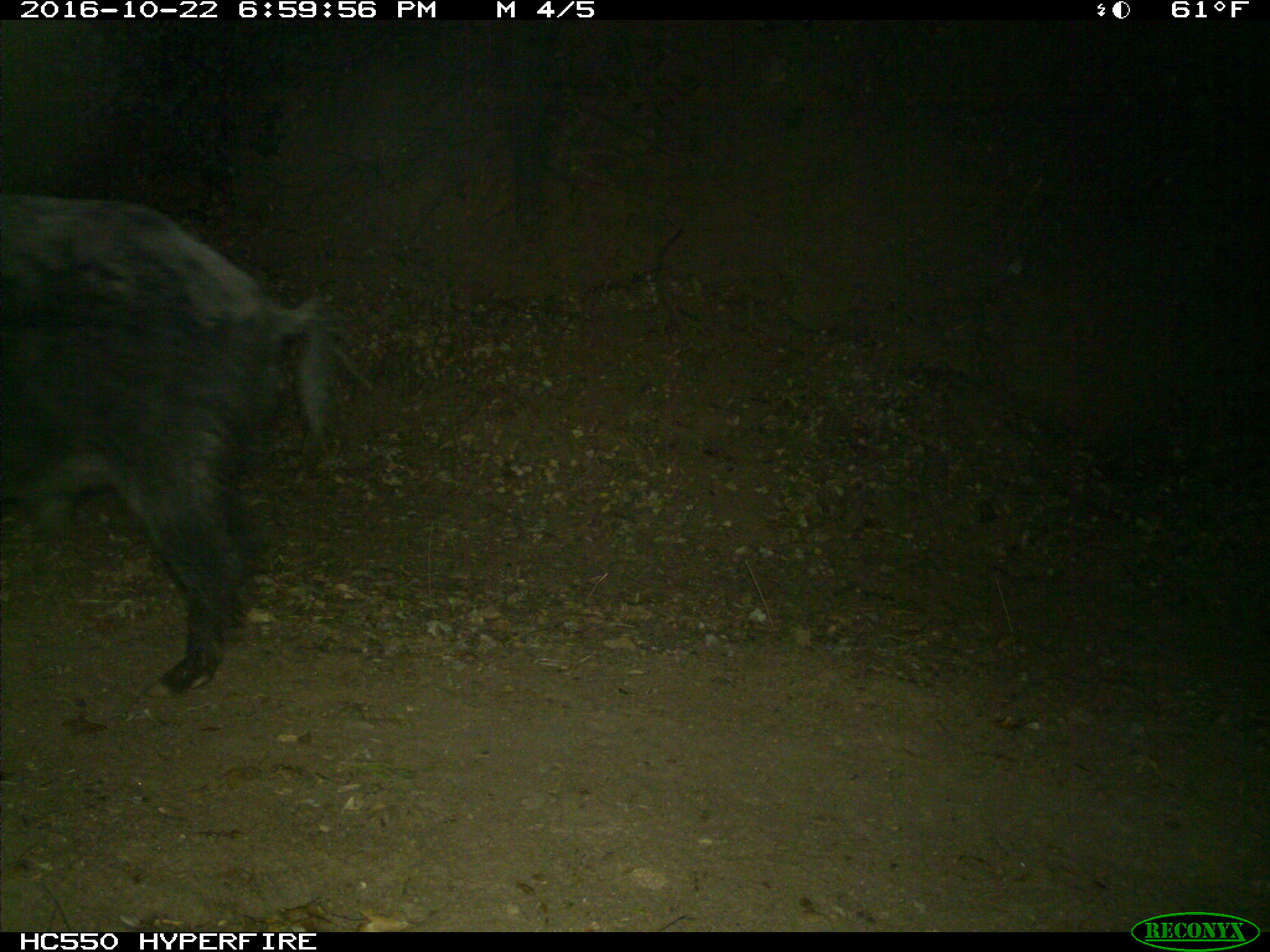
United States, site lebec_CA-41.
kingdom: Animalia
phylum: Chordata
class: Mammalia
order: Artiodactyla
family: Suidae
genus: Sus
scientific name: Sus scrofa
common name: wild boar